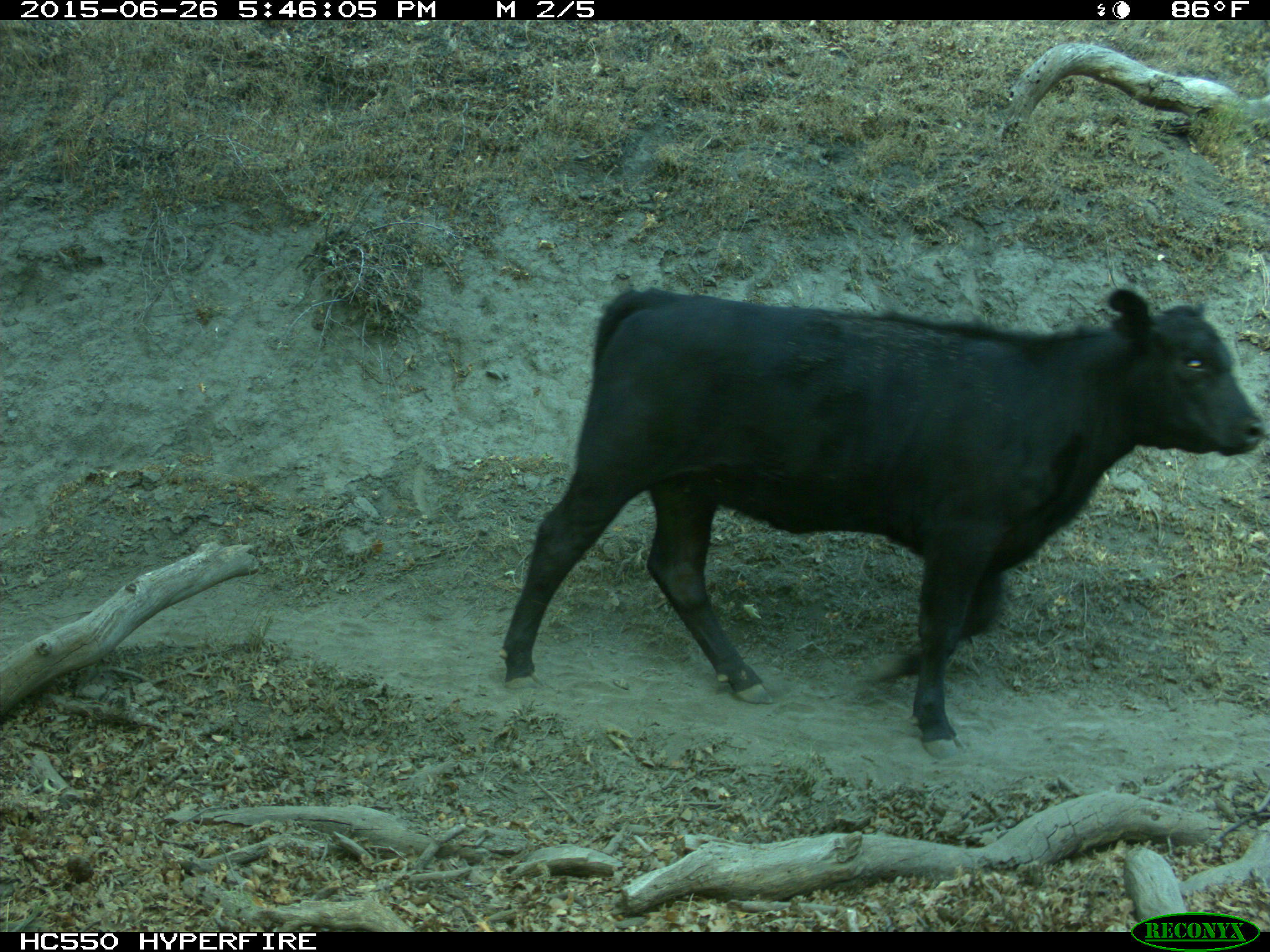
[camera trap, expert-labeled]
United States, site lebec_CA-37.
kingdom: Animalia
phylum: Chordata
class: Mammalia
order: Artiodactyla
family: Bovidae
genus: Bos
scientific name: Bos taurus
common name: domestic cow